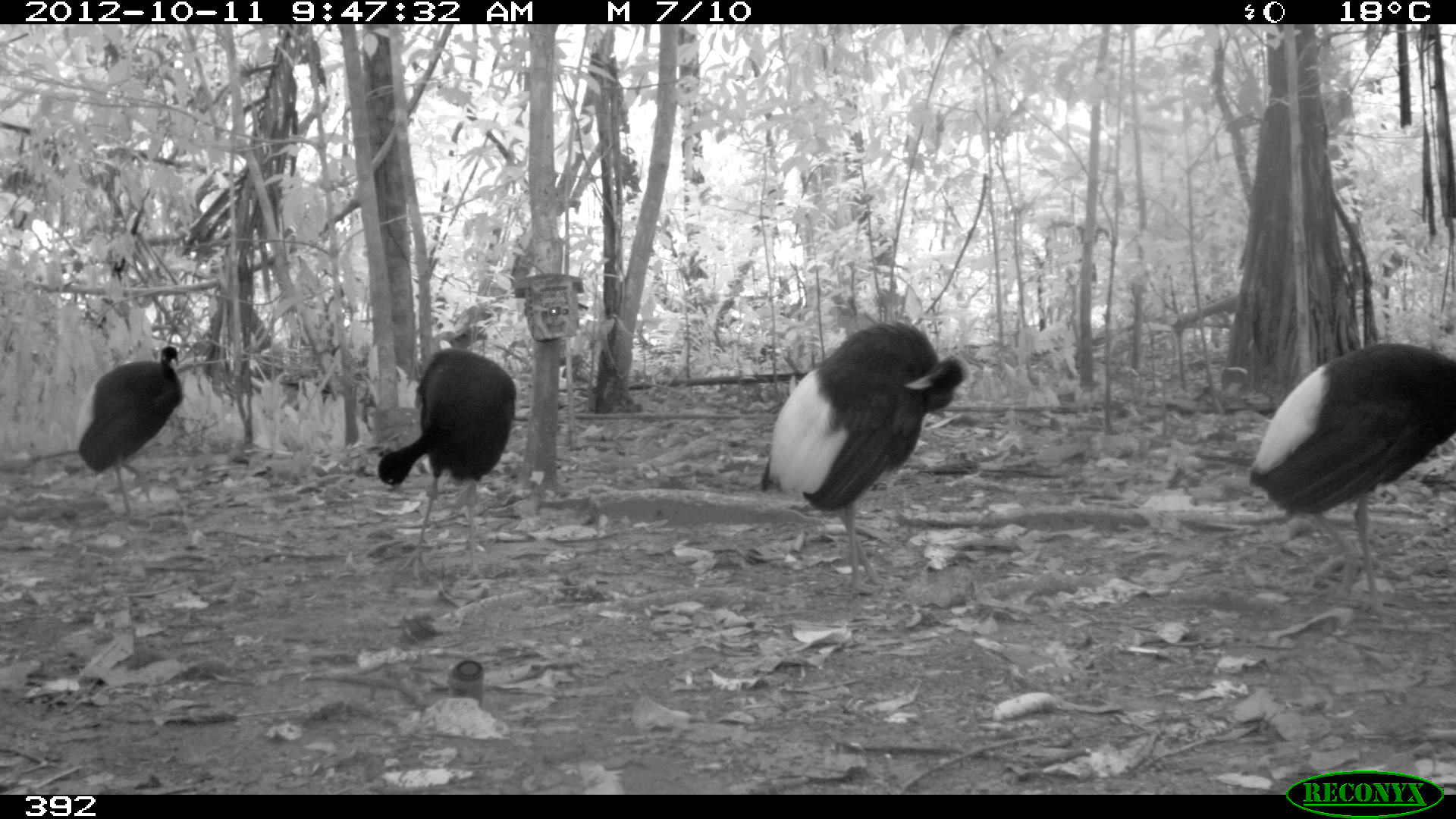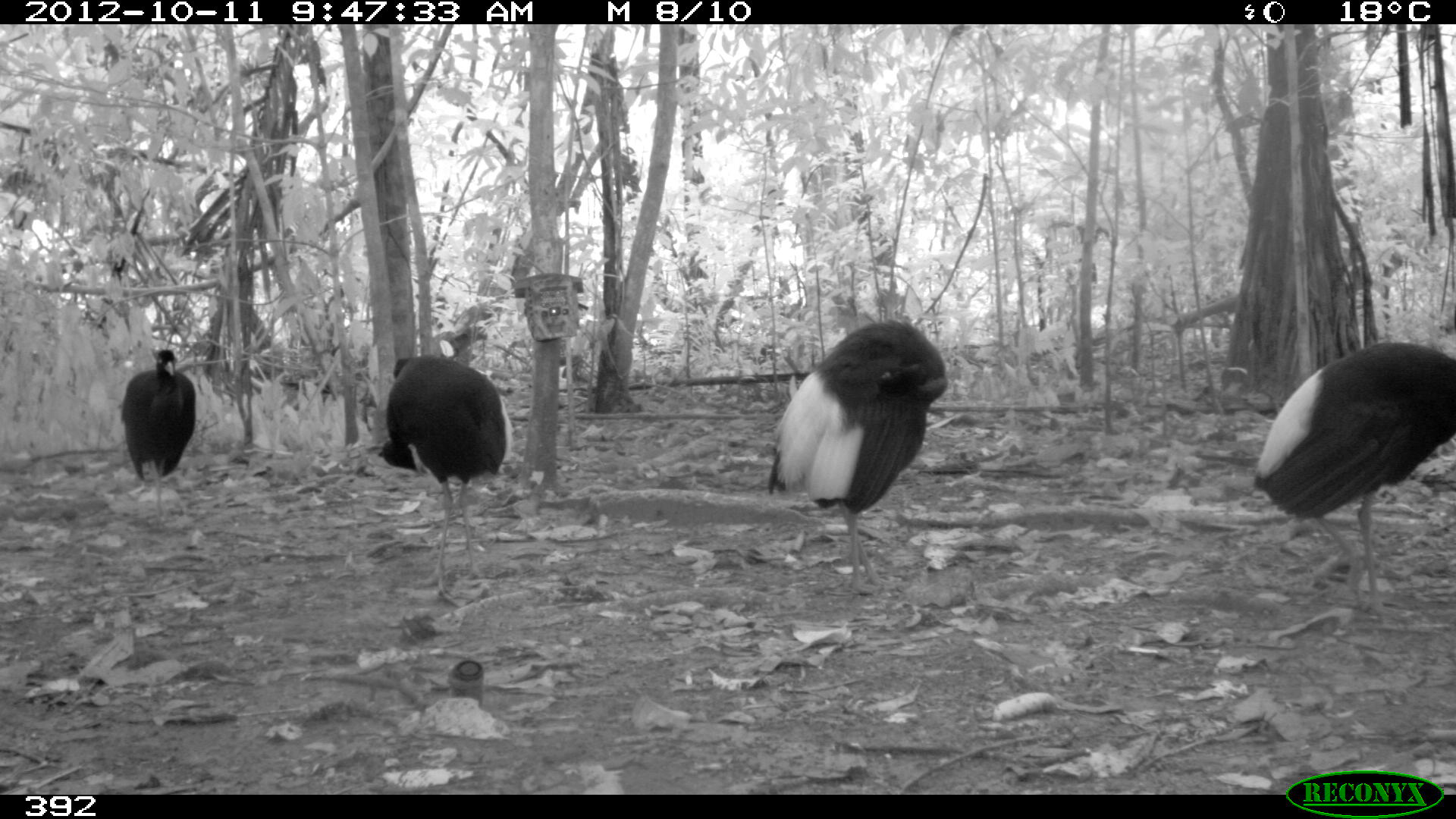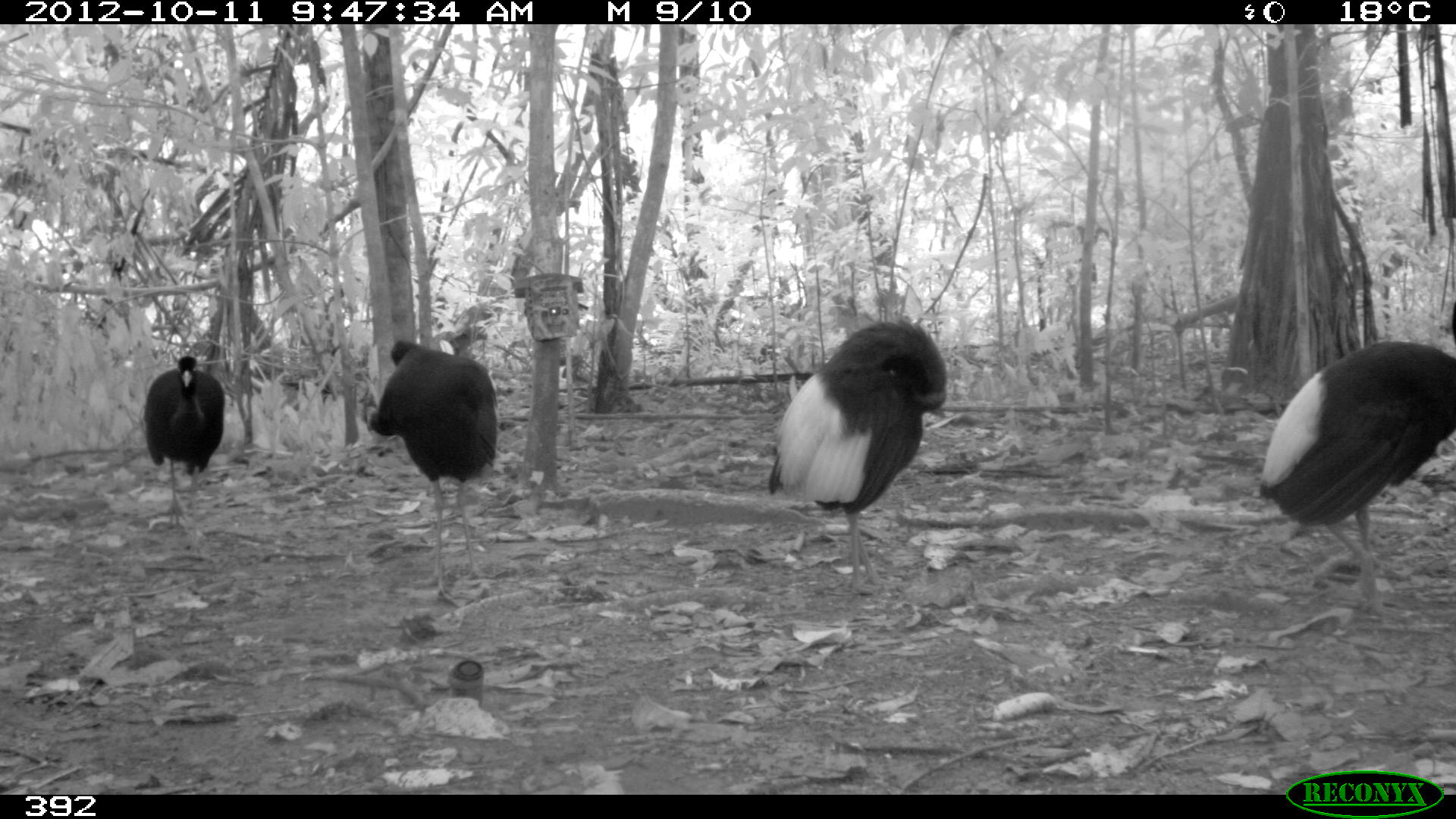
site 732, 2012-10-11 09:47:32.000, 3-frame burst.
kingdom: Animalia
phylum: Chordata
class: Aves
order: Gruiformes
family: Psophiidae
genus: Psophia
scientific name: Psophia leucoptera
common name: pale-winged trumpeter